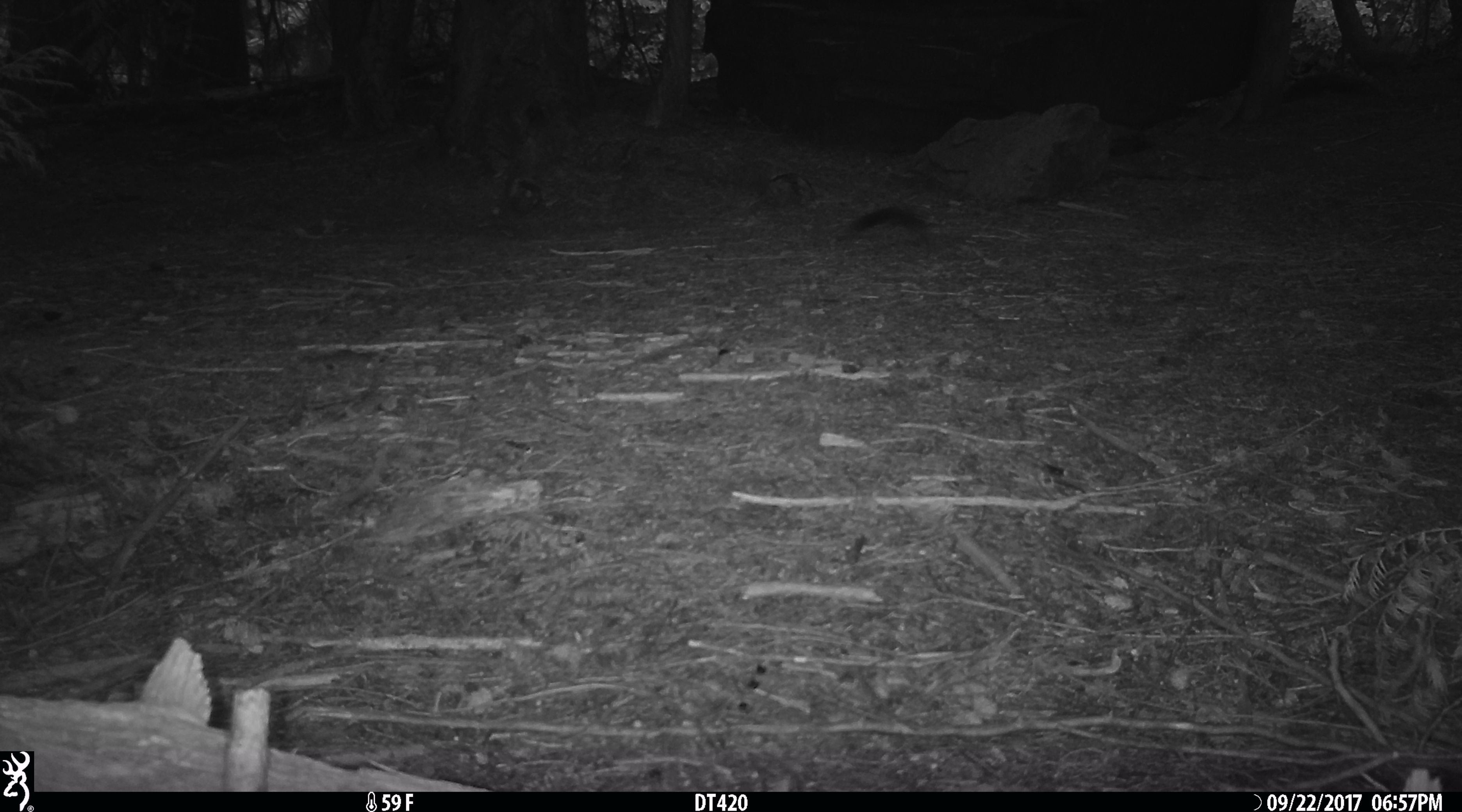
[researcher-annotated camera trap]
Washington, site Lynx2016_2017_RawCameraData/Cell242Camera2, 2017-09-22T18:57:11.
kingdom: Animalia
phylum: Chordata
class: Mammalia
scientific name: Mammalia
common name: small mammal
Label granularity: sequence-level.